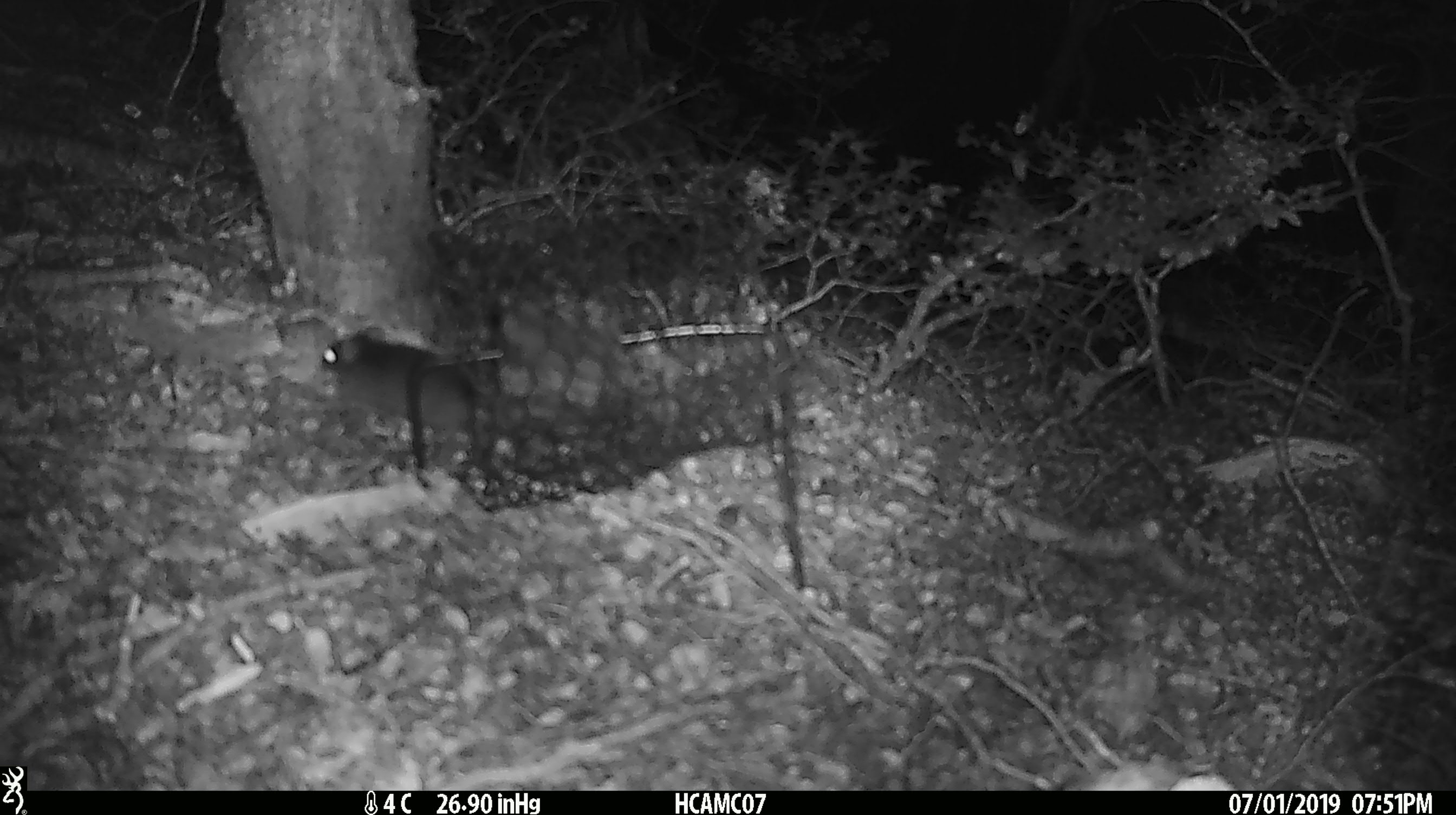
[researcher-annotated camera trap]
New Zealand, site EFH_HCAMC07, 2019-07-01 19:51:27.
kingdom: Animalia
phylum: Chordata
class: Mammalia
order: Rodentia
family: Muridae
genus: Mus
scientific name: Mus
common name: mouse